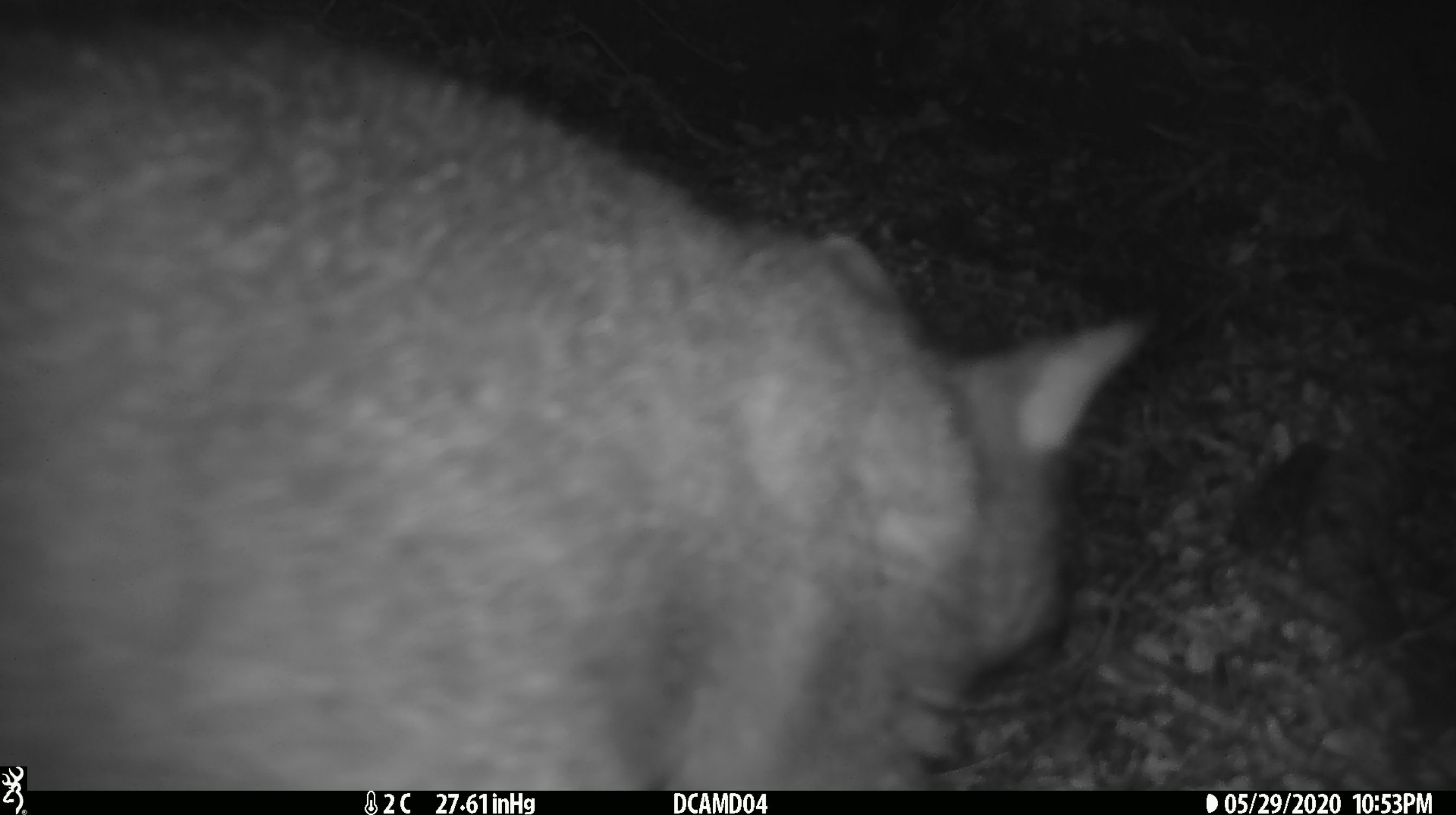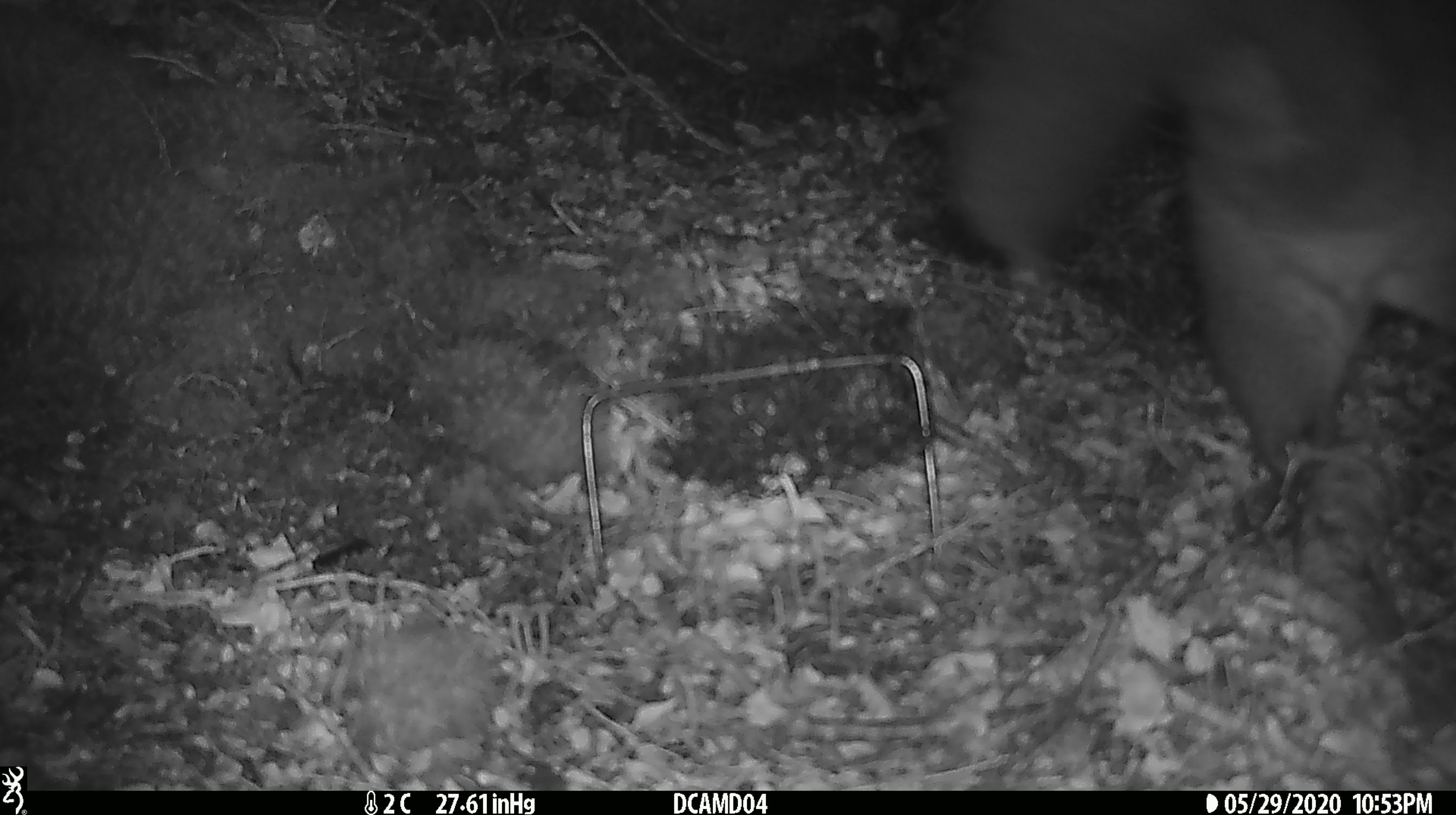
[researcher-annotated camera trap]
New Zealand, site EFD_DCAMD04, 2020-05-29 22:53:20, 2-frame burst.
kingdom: Animalia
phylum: Chordata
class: Mammalia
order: Diprotodontia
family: Phalangeridae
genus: Trichosurus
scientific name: Trichosurus vulpecula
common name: common brushtail possum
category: possum